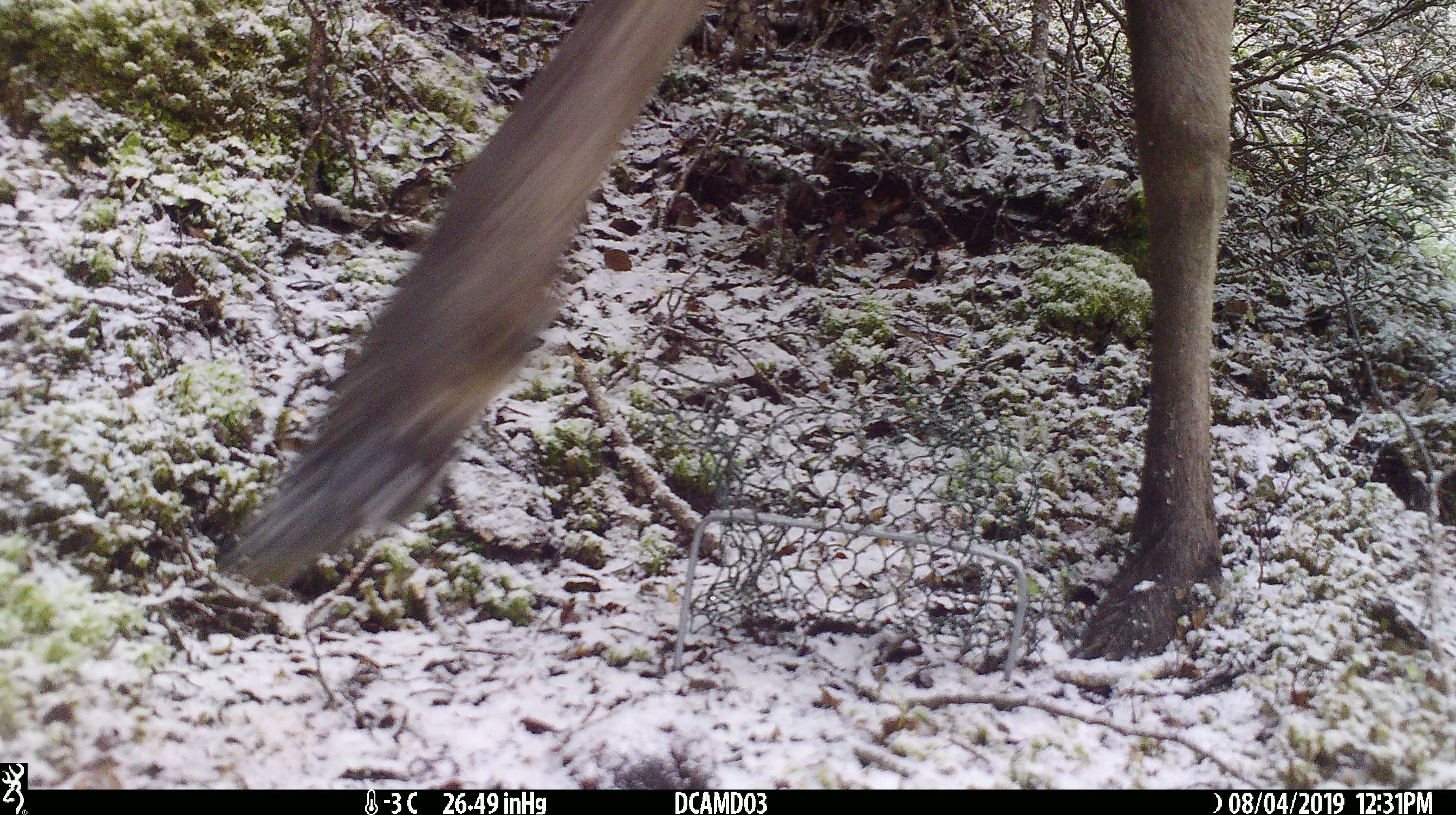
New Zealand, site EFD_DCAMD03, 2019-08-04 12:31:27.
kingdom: Animalia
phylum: Chordata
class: Mammalia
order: Artiodactyla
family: Cervidae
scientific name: Cervidae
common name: deer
Deer (Cervidae).